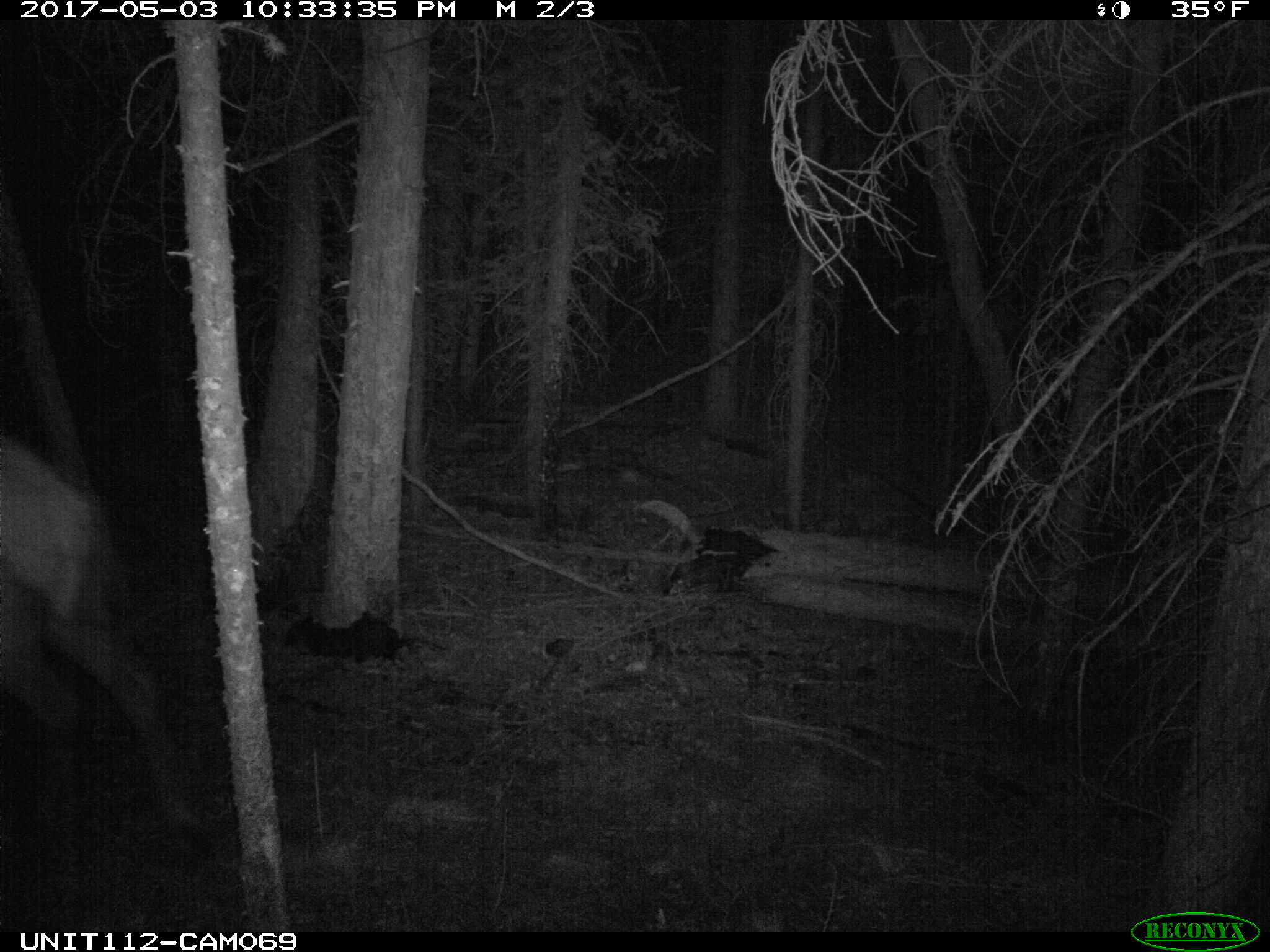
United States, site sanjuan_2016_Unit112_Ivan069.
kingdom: Animalia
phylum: Chordata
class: Mammalia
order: Artiodactyla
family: Cervidae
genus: Cervus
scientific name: Cervus elaphus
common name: red deer